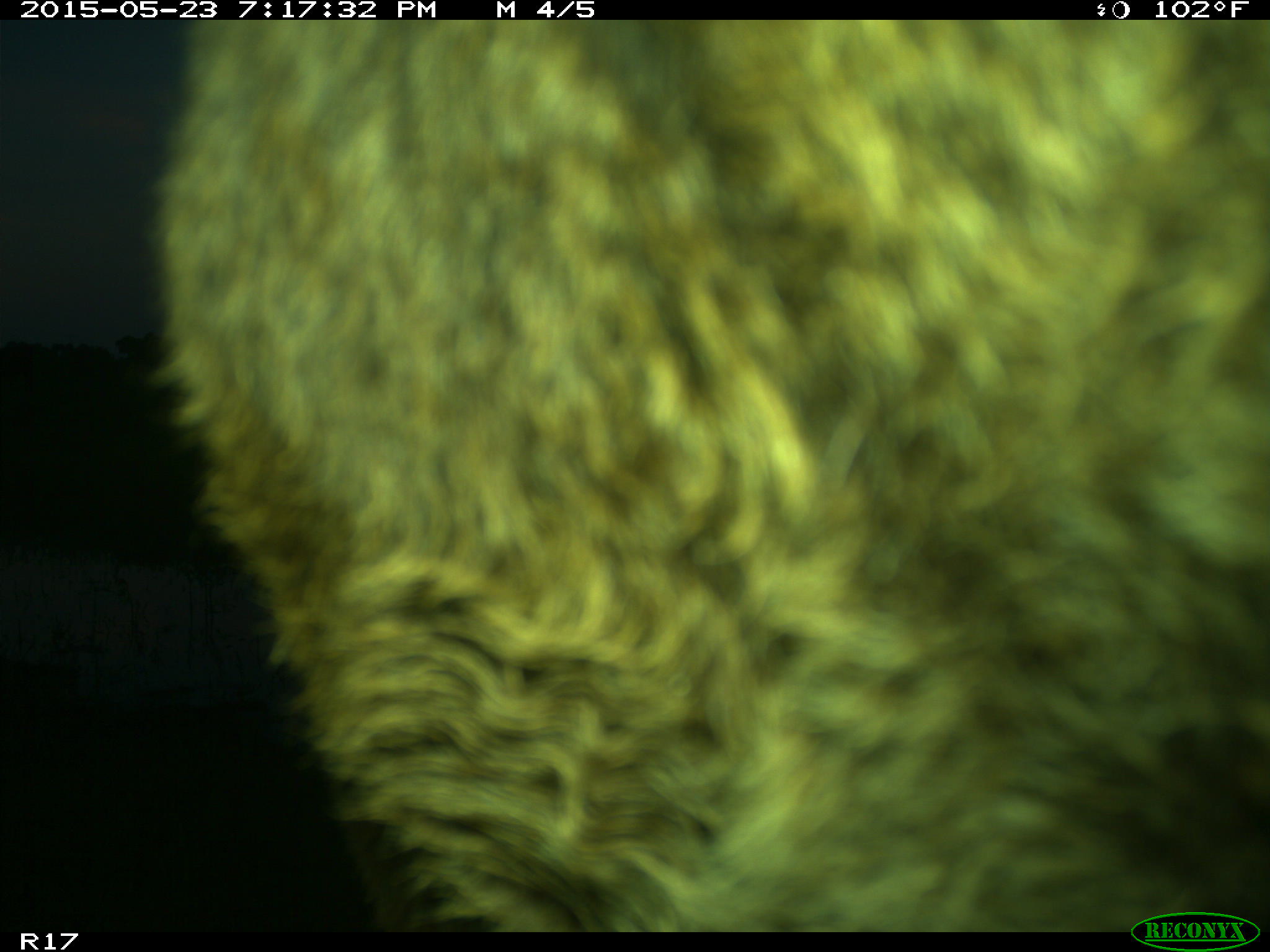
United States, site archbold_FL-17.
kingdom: Animalia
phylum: Chordata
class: Mammalia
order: Artiodactyla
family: Bovidae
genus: Bos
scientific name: Bos taurus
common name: domestic cow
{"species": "Bos taurus (domestic cow)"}